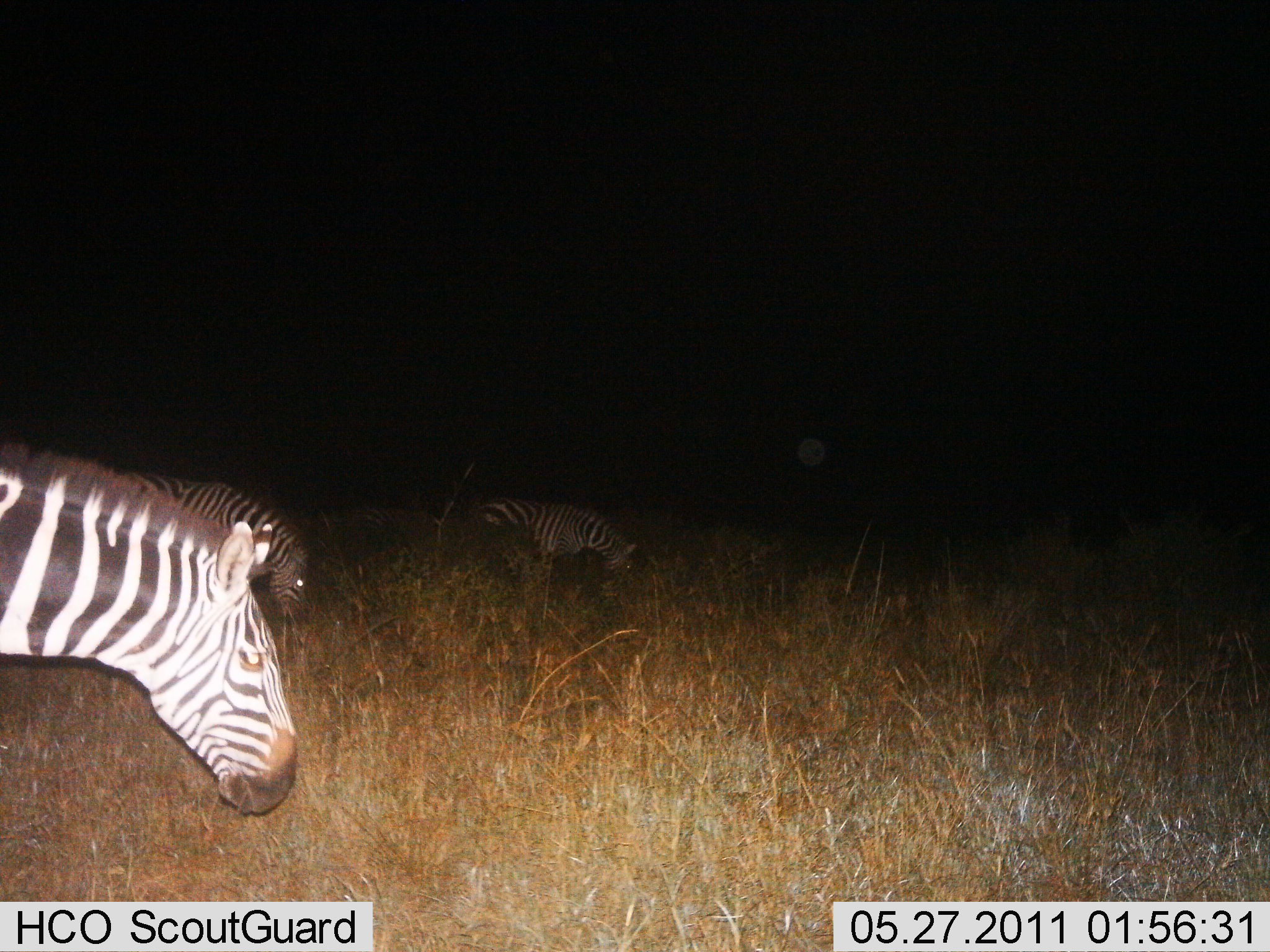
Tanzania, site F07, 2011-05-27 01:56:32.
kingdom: Animalia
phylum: Chordata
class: Mammalia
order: Perissodactyla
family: Equidae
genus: Equus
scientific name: Equus quagga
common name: plains zebra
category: zebra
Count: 3.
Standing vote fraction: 42%.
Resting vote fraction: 0%.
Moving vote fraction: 25%.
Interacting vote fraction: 0%.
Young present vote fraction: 0%.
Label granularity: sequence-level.